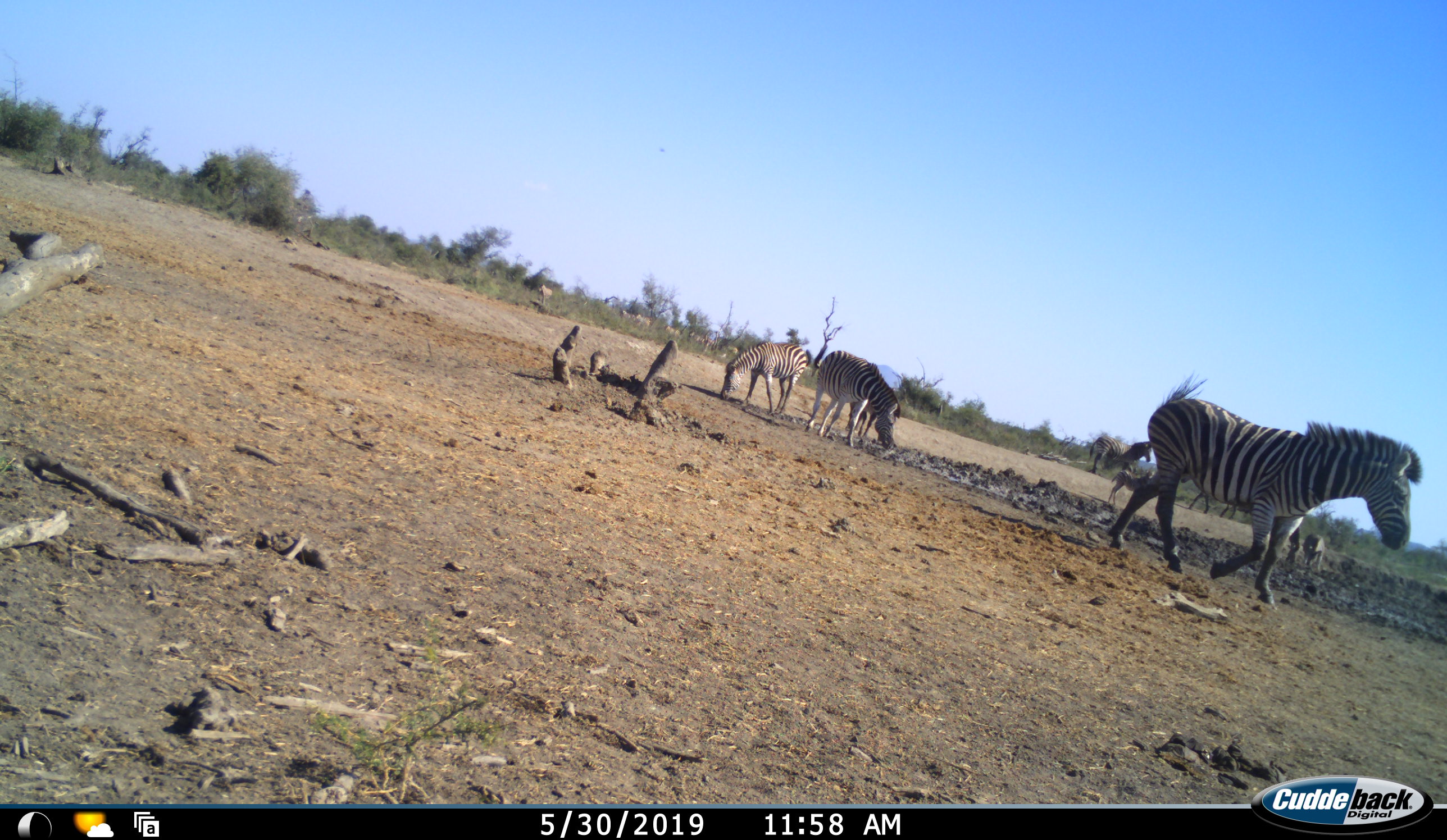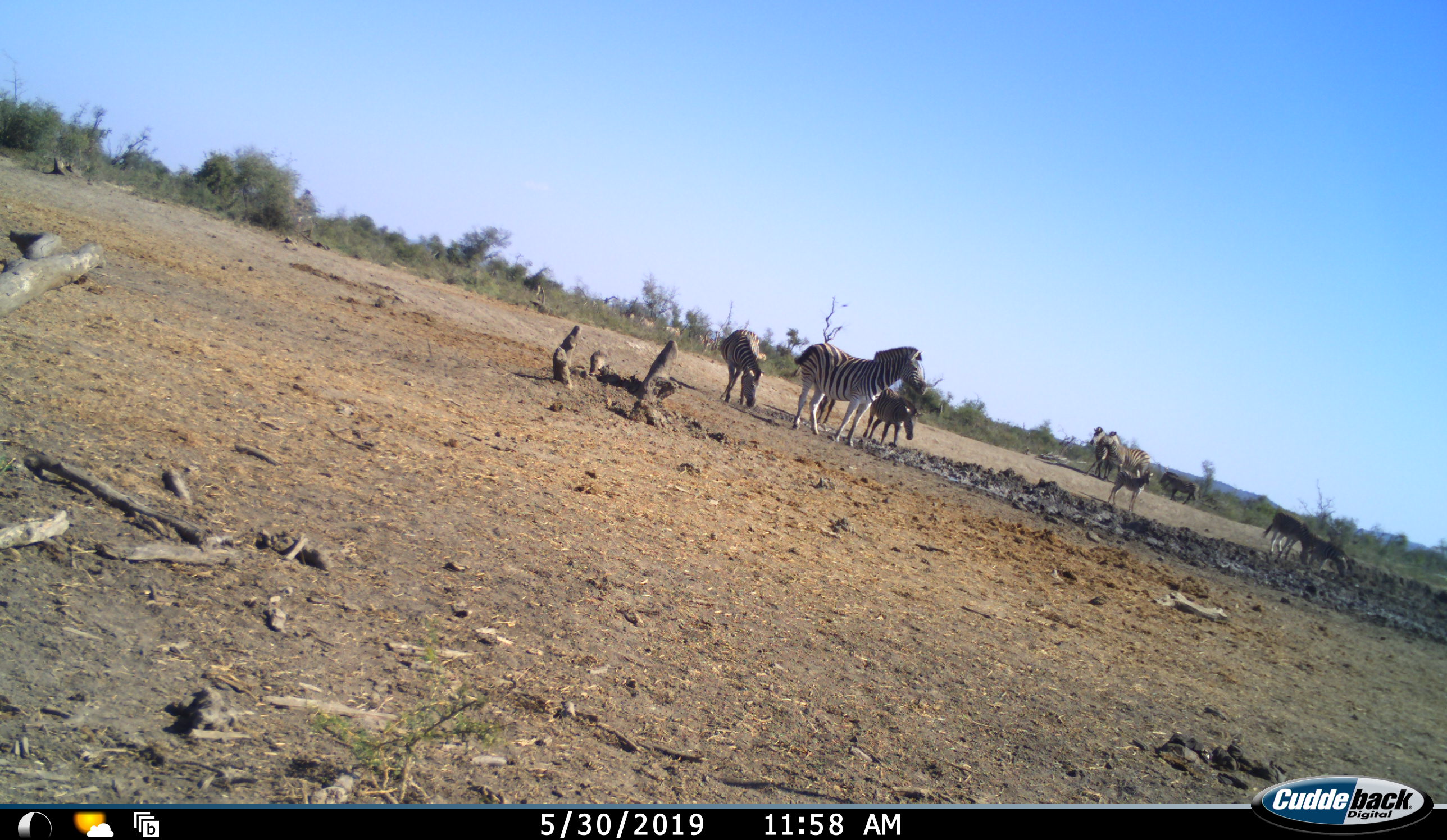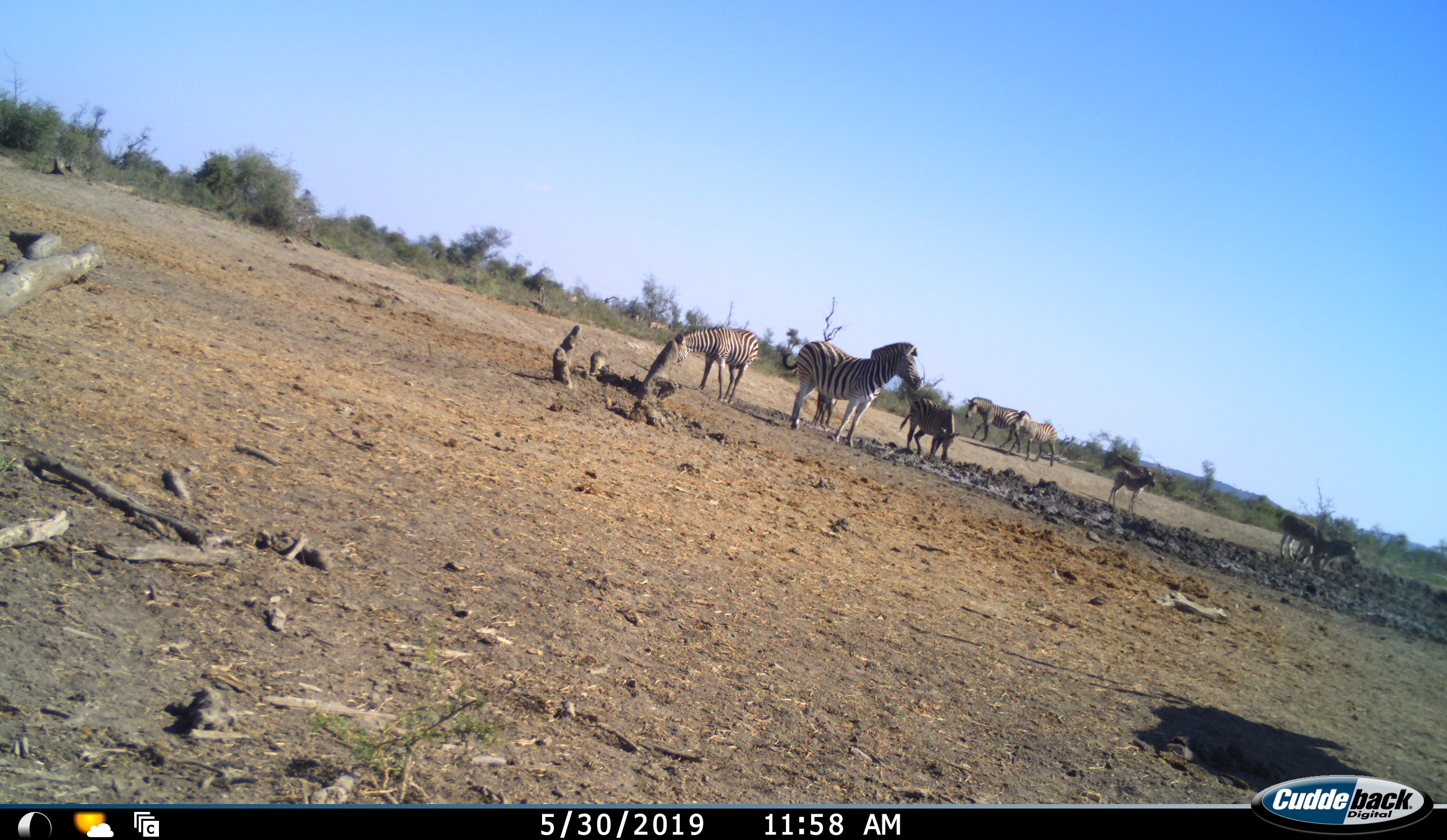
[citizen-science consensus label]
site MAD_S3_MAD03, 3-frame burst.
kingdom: Animalia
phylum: Chordata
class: Mammalia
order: Perissodactyla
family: Equidae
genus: Equus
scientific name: Equus quagga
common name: plains zebra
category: zebraplains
Zebraplains (plains zebra) (Equus quagga), count 10. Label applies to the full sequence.